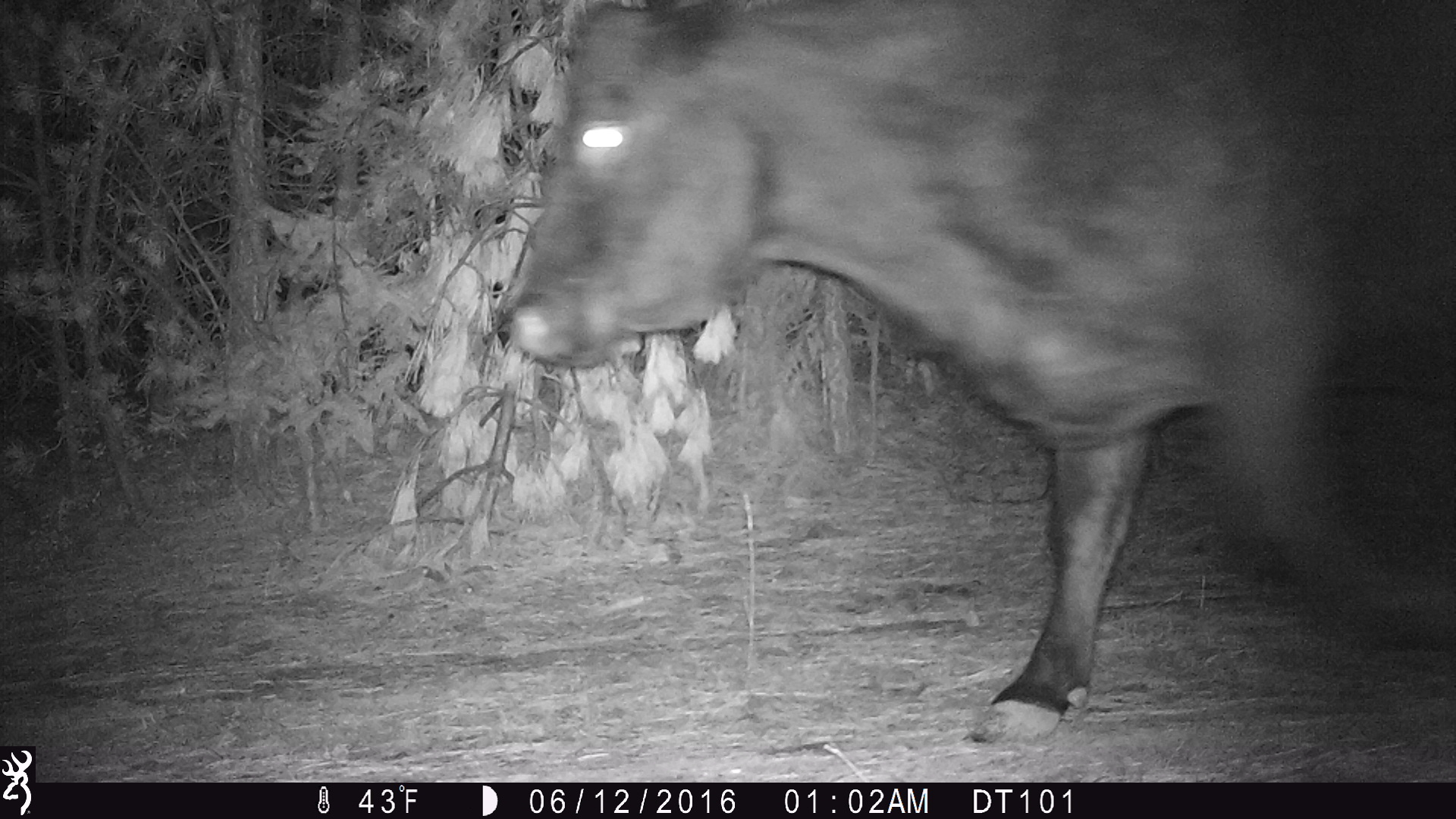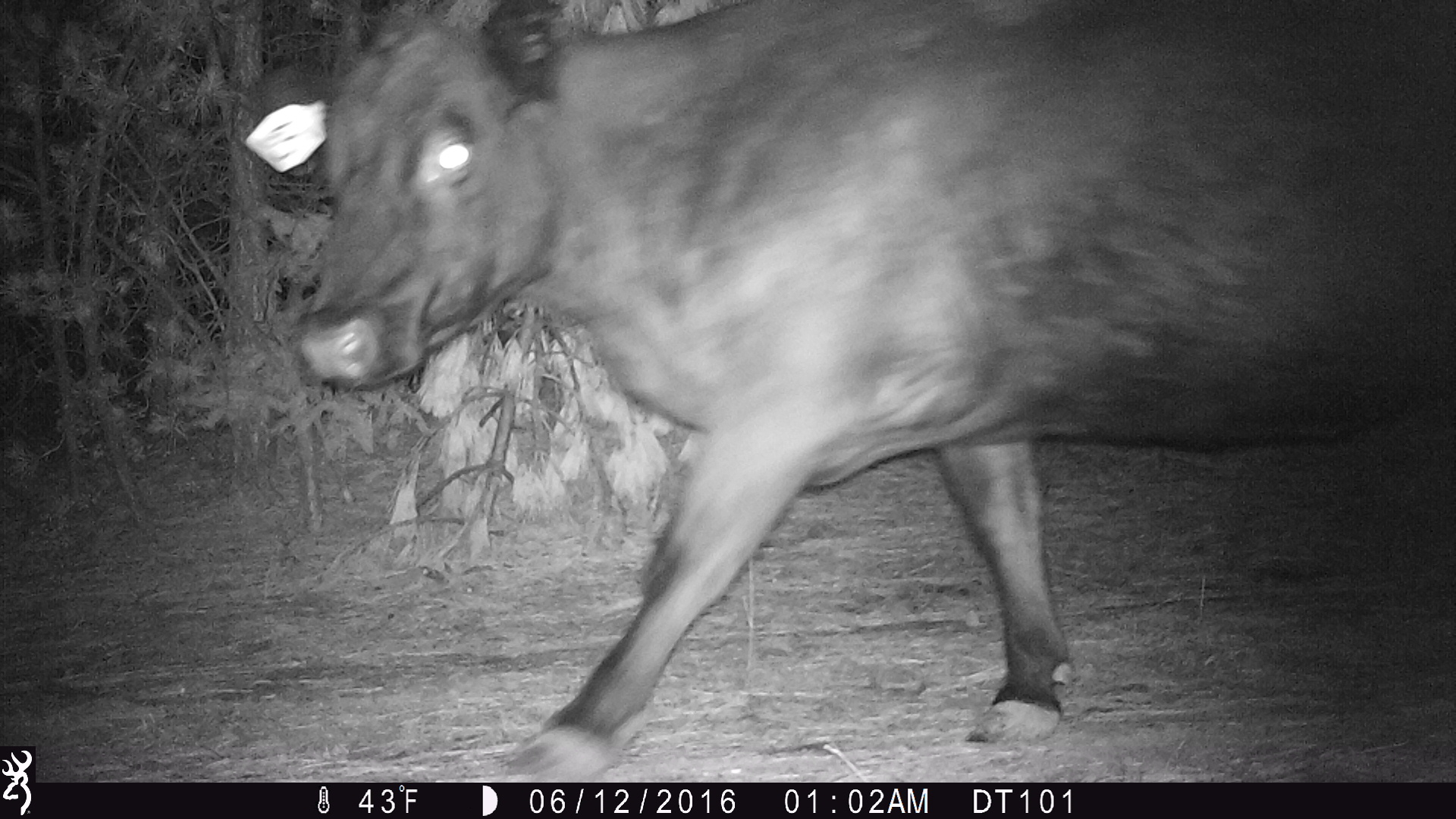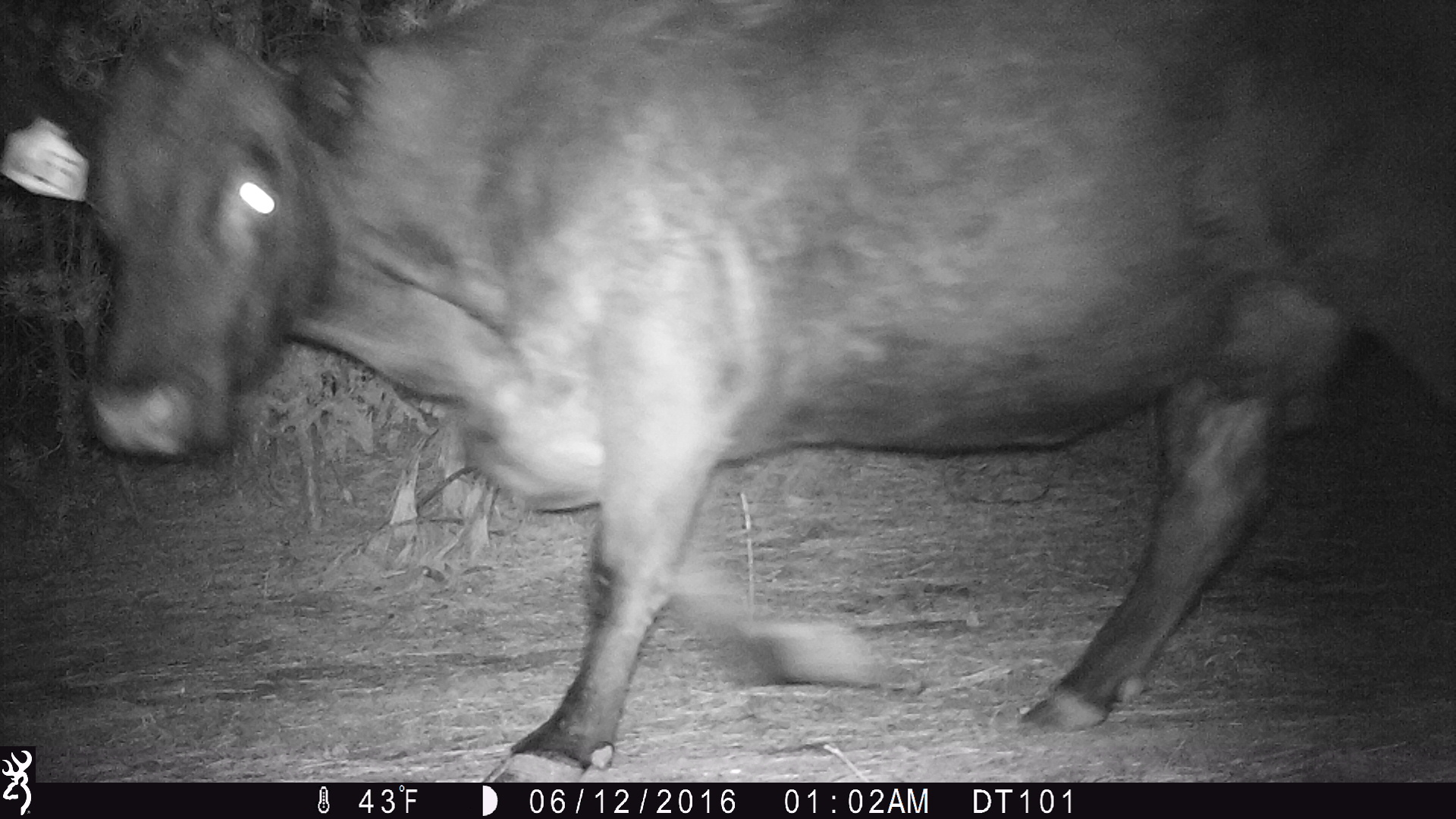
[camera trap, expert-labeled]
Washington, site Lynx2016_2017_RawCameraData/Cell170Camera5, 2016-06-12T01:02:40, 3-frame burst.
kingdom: Animalia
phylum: Chordata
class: Mammalia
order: Artiodactyla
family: Bovidae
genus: Bos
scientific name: Bos taurus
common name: domestic cattle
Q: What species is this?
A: Domestic cattle (Bos taurus).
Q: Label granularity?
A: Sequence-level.